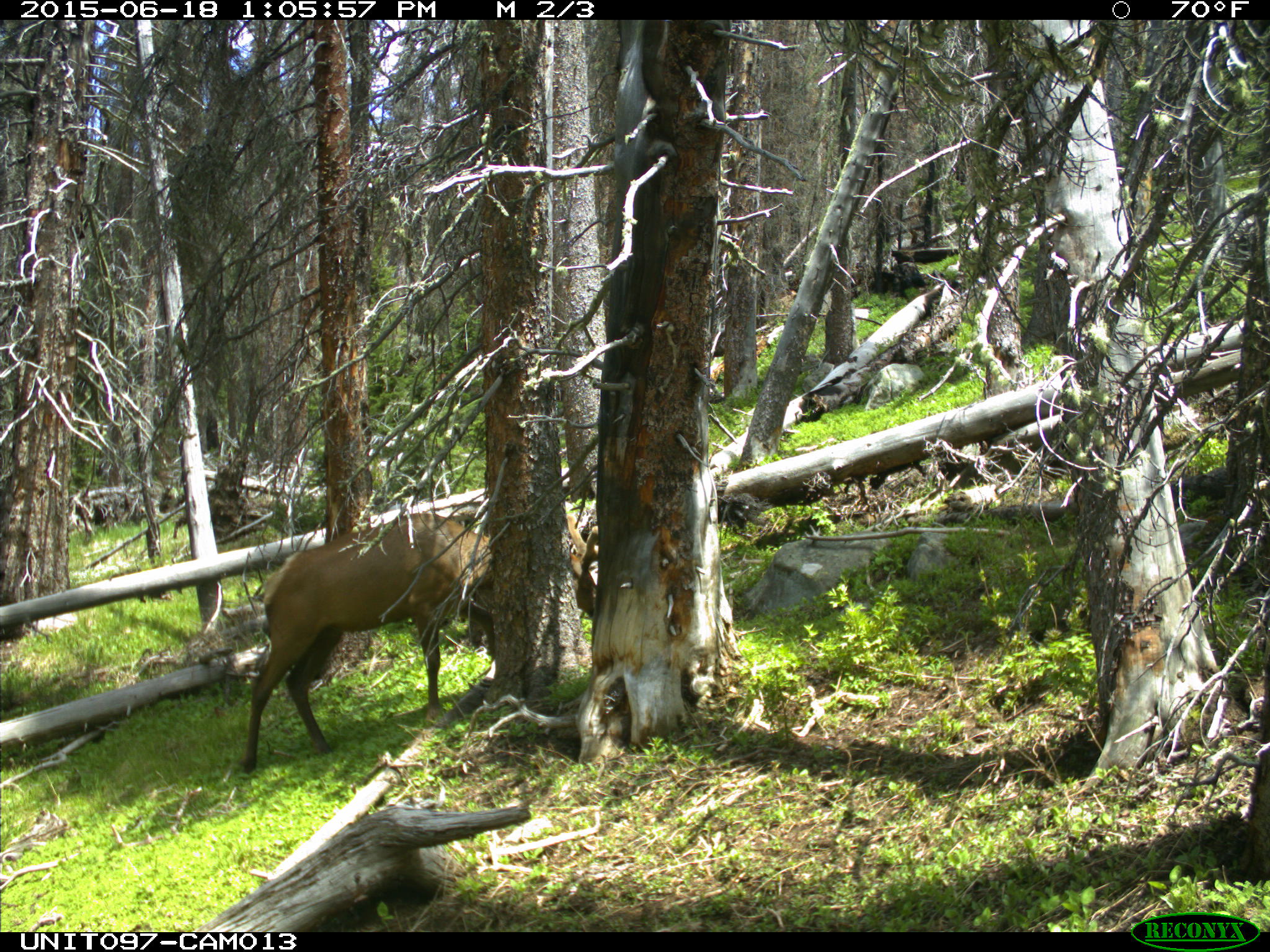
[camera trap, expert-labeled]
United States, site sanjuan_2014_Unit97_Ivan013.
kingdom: Animalia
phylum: Chordata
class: Mammalia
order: Artiodactyla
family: Cervidae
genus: Cervus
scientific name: Cervus elaphus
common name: red deer